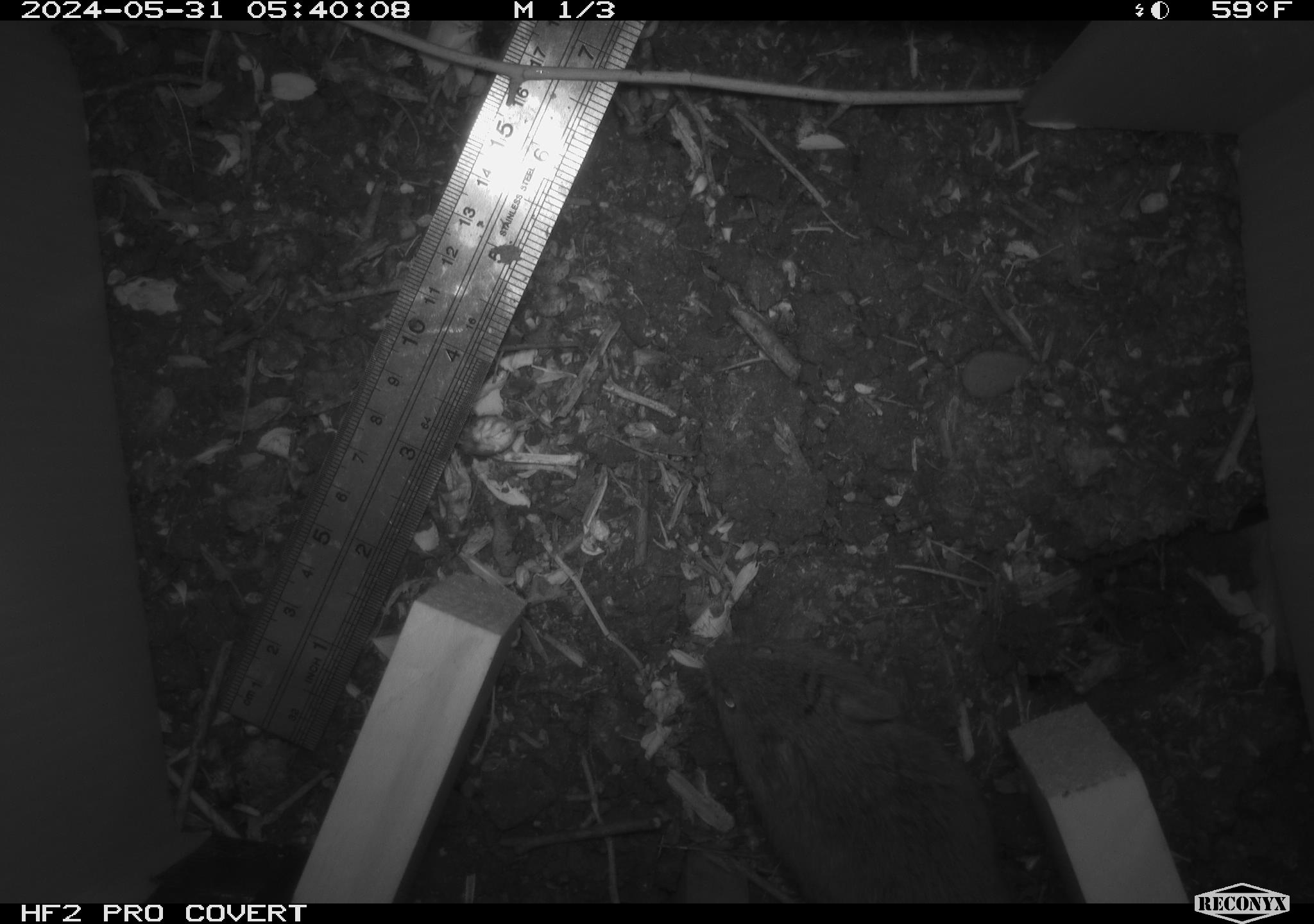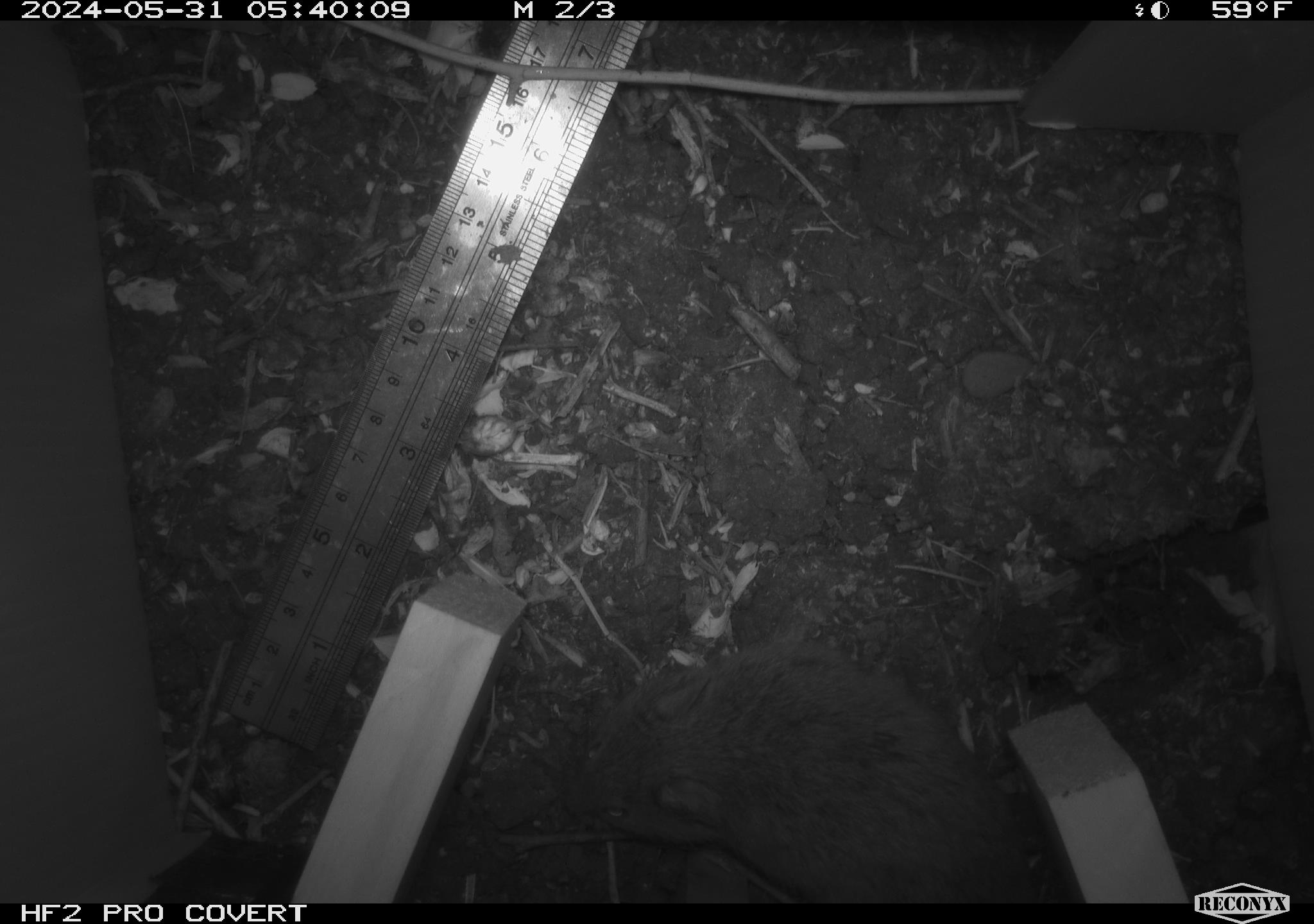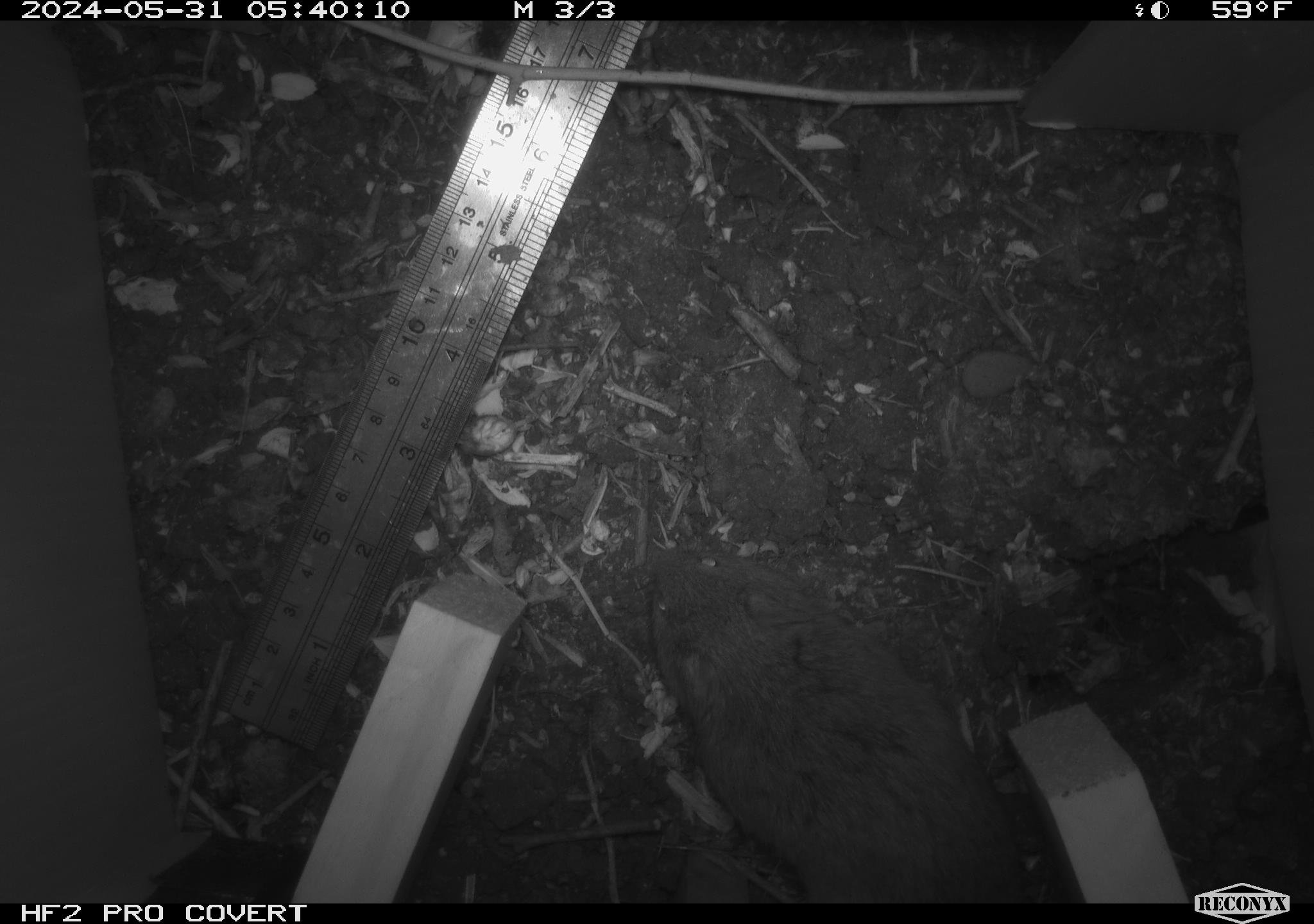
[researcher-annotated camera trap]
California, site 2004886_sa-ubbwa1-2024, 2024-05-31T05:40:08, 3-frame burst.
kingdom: Animalia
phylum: Chordata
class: Mammalia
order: Rodentia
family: Cricetidae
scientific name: Arvicolinae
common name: voles, lemmings, and muskrats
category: arvicolinae subfamily